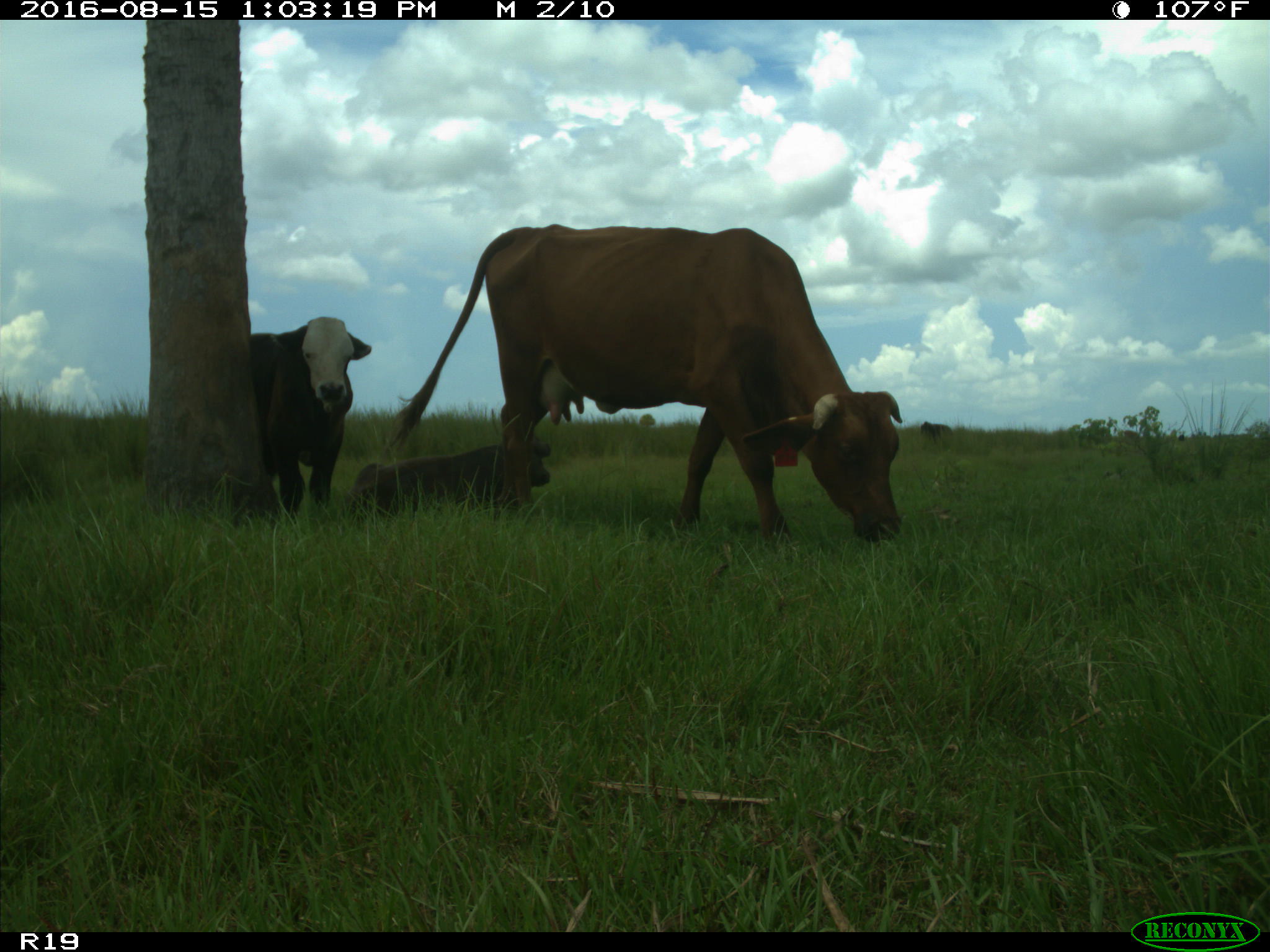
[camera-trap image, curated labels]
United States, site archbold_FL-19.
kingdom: Animalia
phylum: Chordata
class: Mammalia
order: Artiodactyla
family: Bovidae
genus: Bos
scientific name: Bos taurus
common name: domestic cow